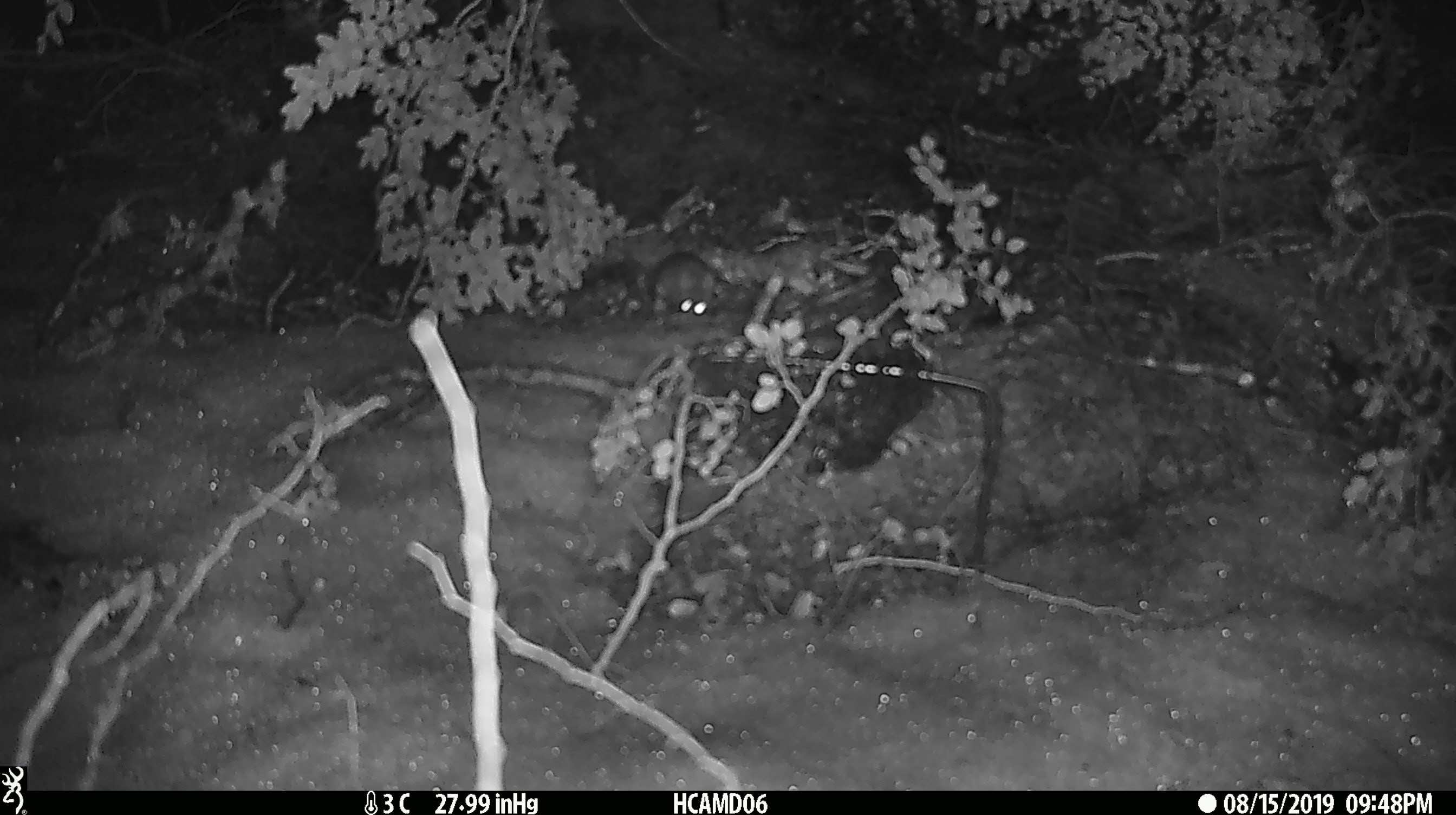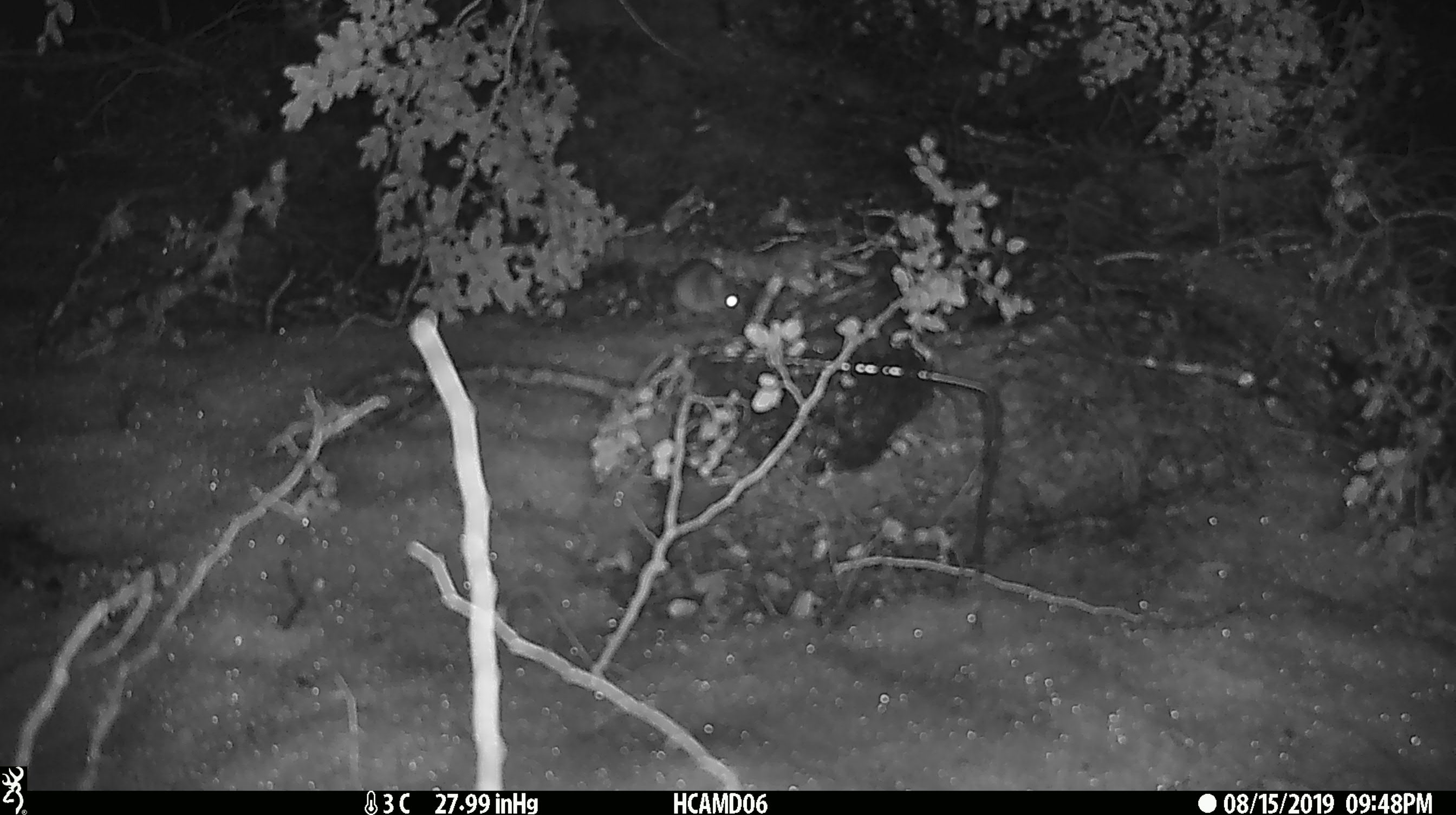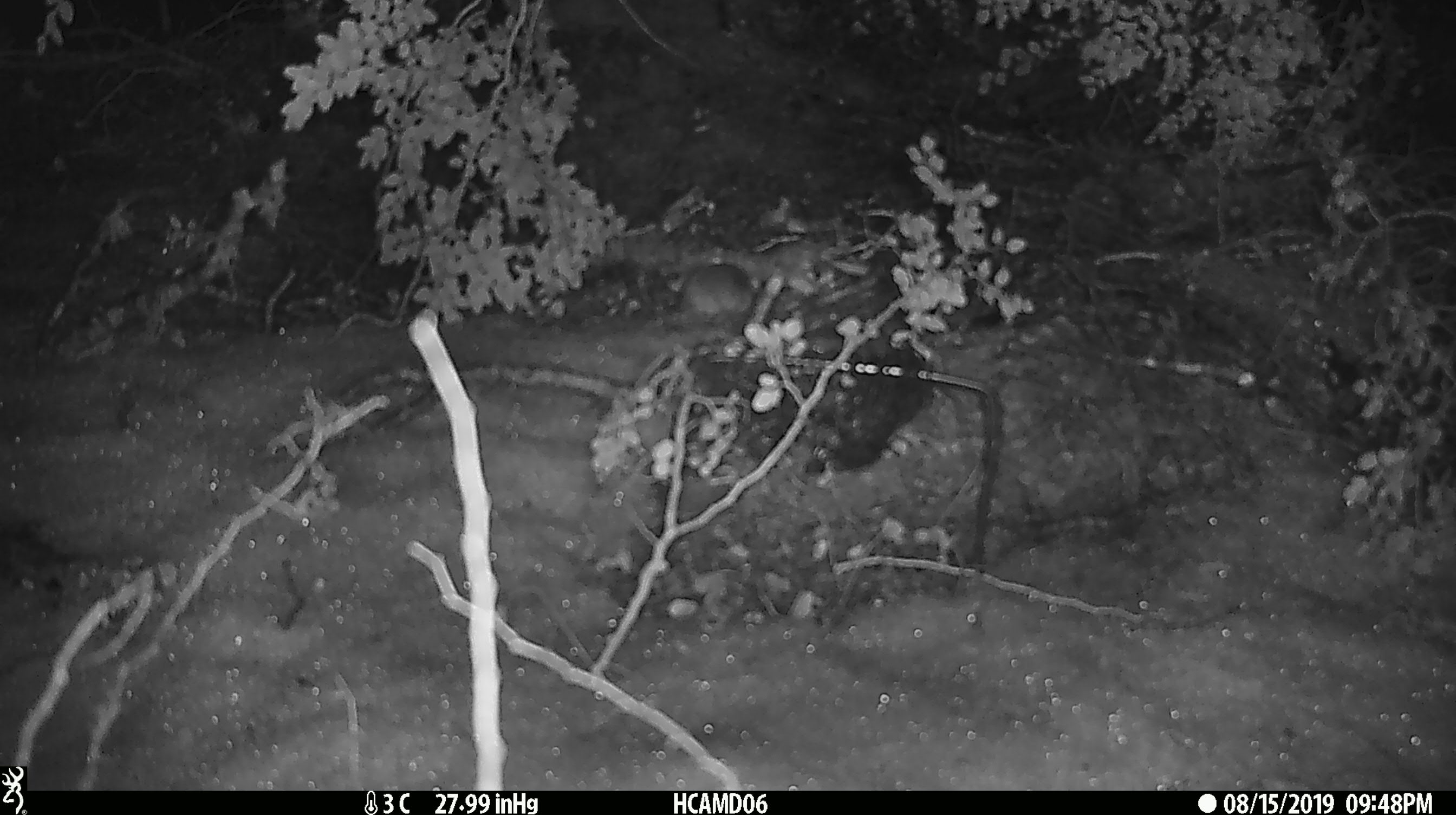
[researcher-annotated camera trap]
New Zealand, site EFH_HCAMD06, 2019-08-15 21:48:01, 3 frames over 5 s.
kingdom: Animalia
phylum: Chordata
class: Mammalia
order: Rodentia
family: Muridae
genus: Mus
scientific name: Mus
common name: mouse